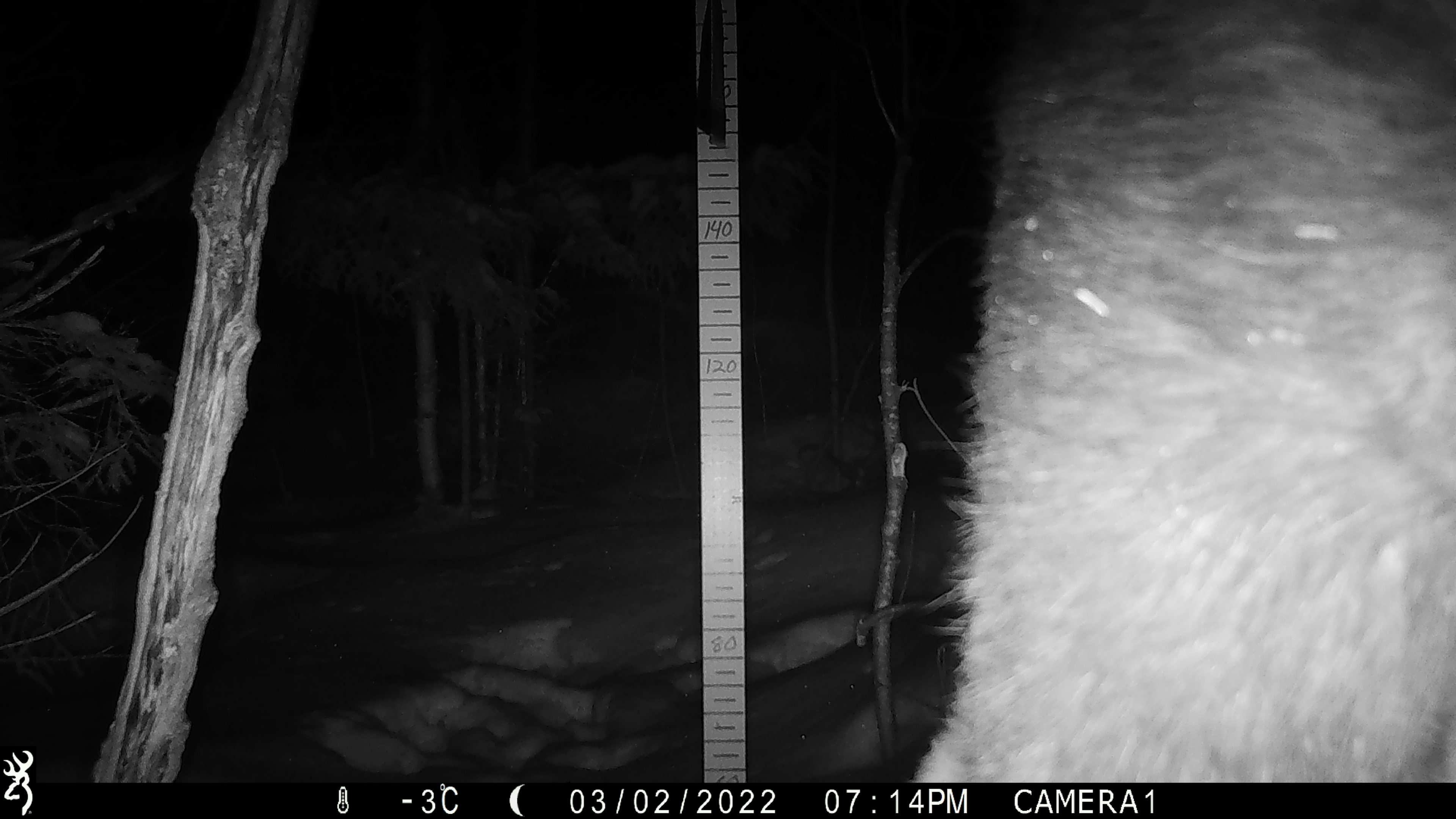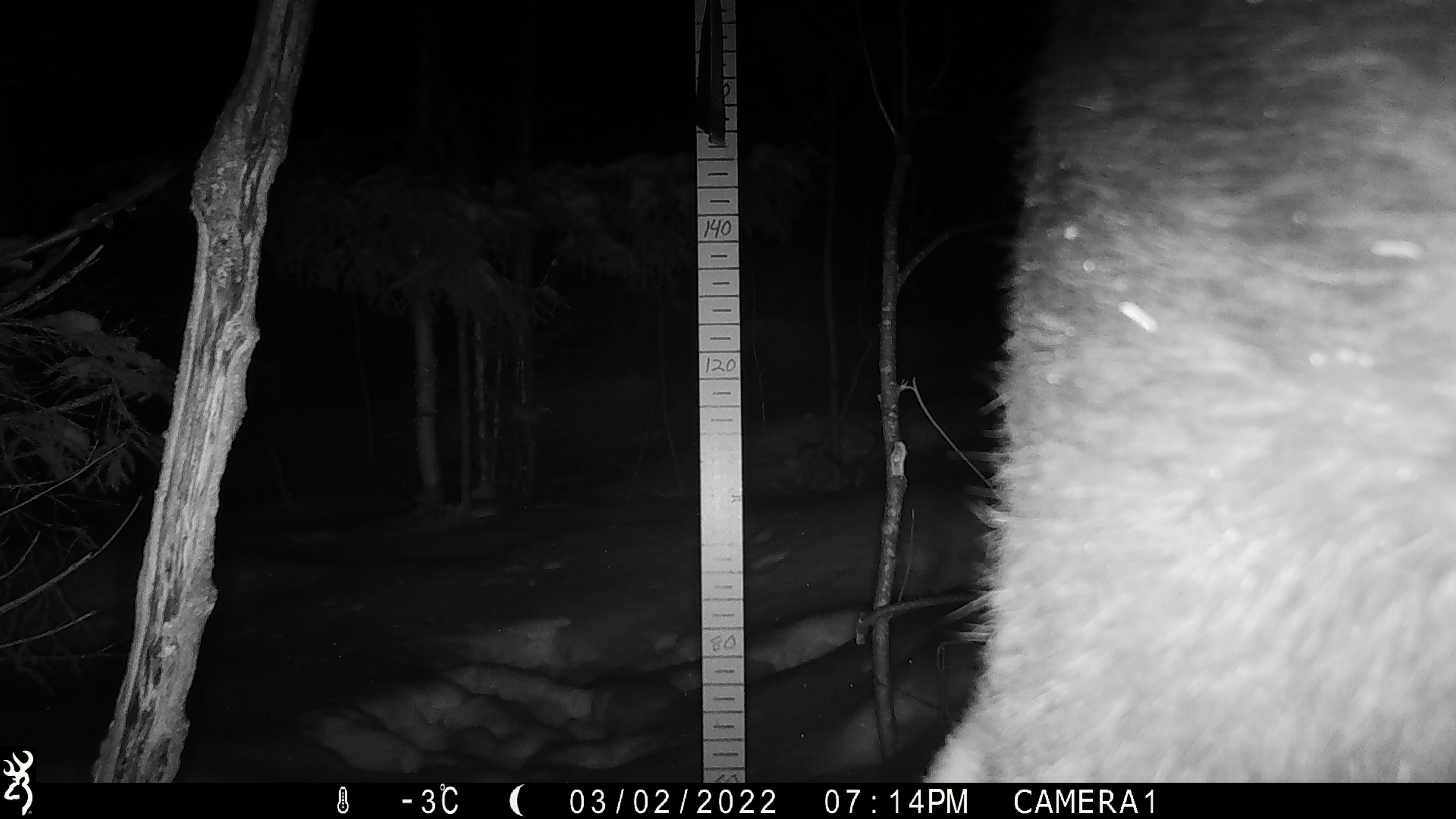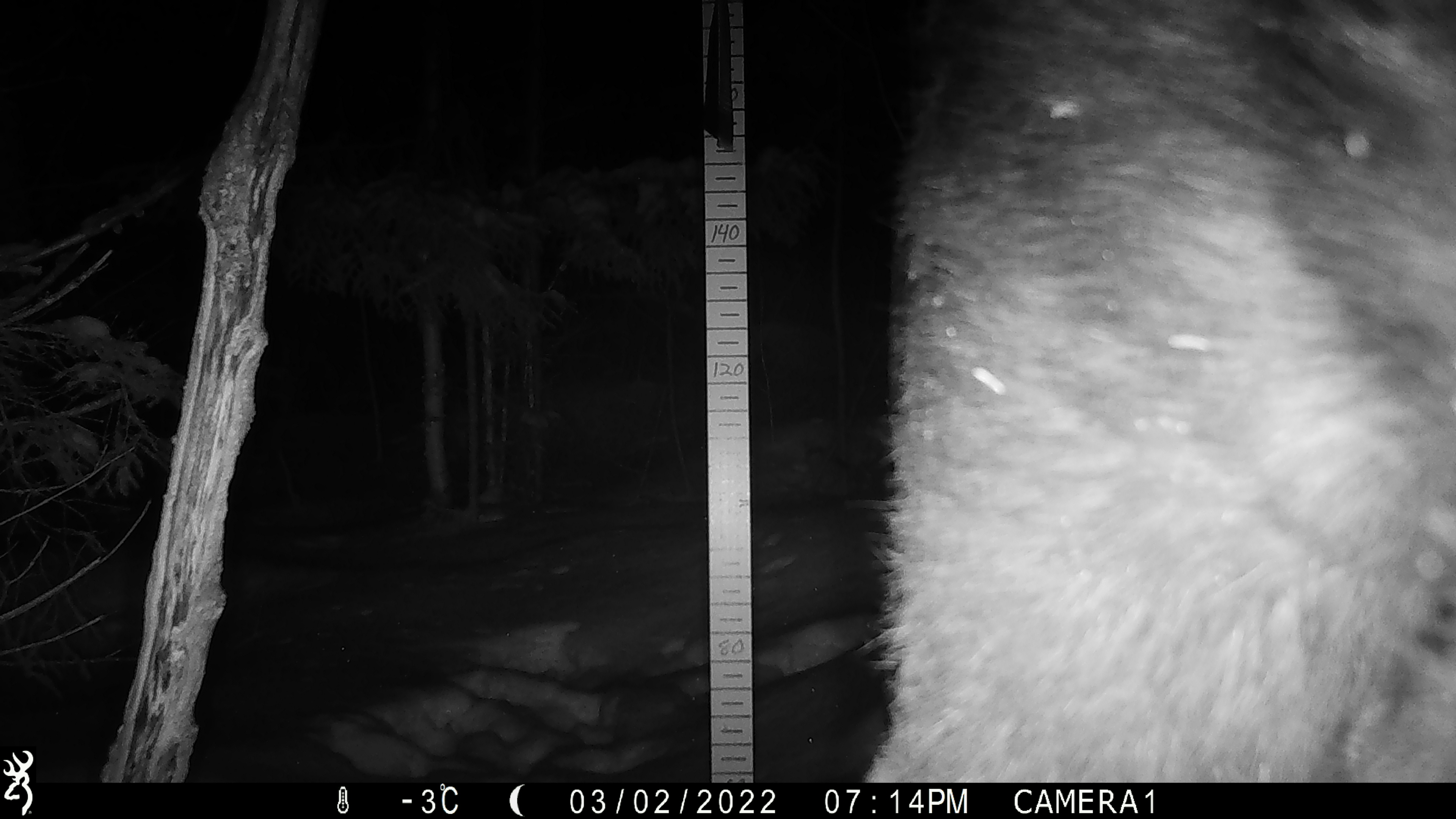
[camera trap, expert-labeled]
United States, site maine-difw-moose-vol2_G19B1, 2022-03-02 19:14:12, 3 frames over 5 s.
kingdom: Animalia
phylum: Chordata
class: Mammalia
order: Artiodactyla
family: Cervidae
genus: Alces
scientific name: Alces alces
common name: moose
Moose (Alces alces).